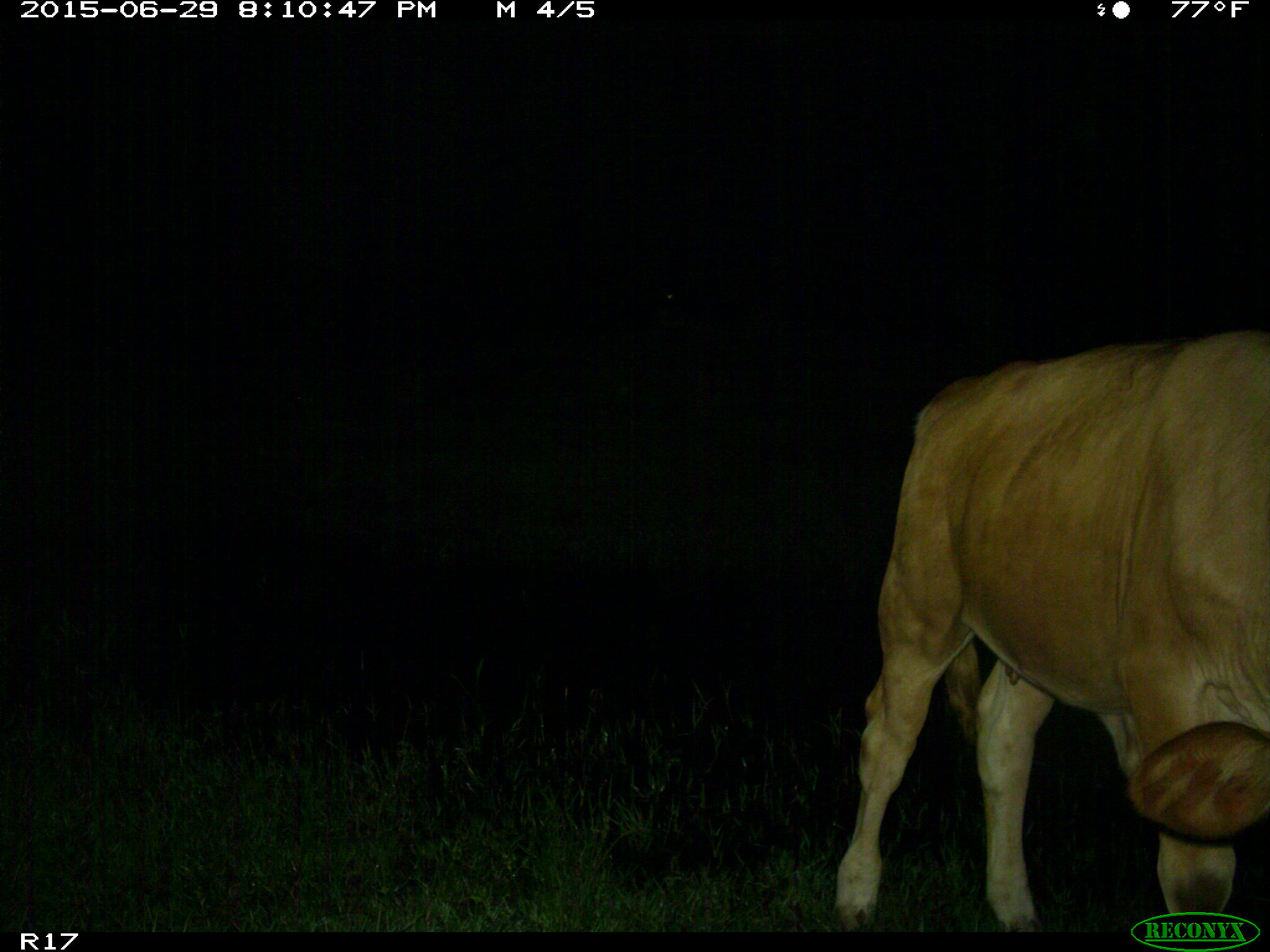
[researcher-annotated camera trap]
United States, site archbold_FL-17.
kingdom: Animalia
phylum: Chordata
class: Mammalia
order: Artiodactyla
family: Bovidae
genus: Bos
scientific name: Bos taurus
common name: domestic cow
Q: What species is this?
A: Bos taurus (domestic cow).